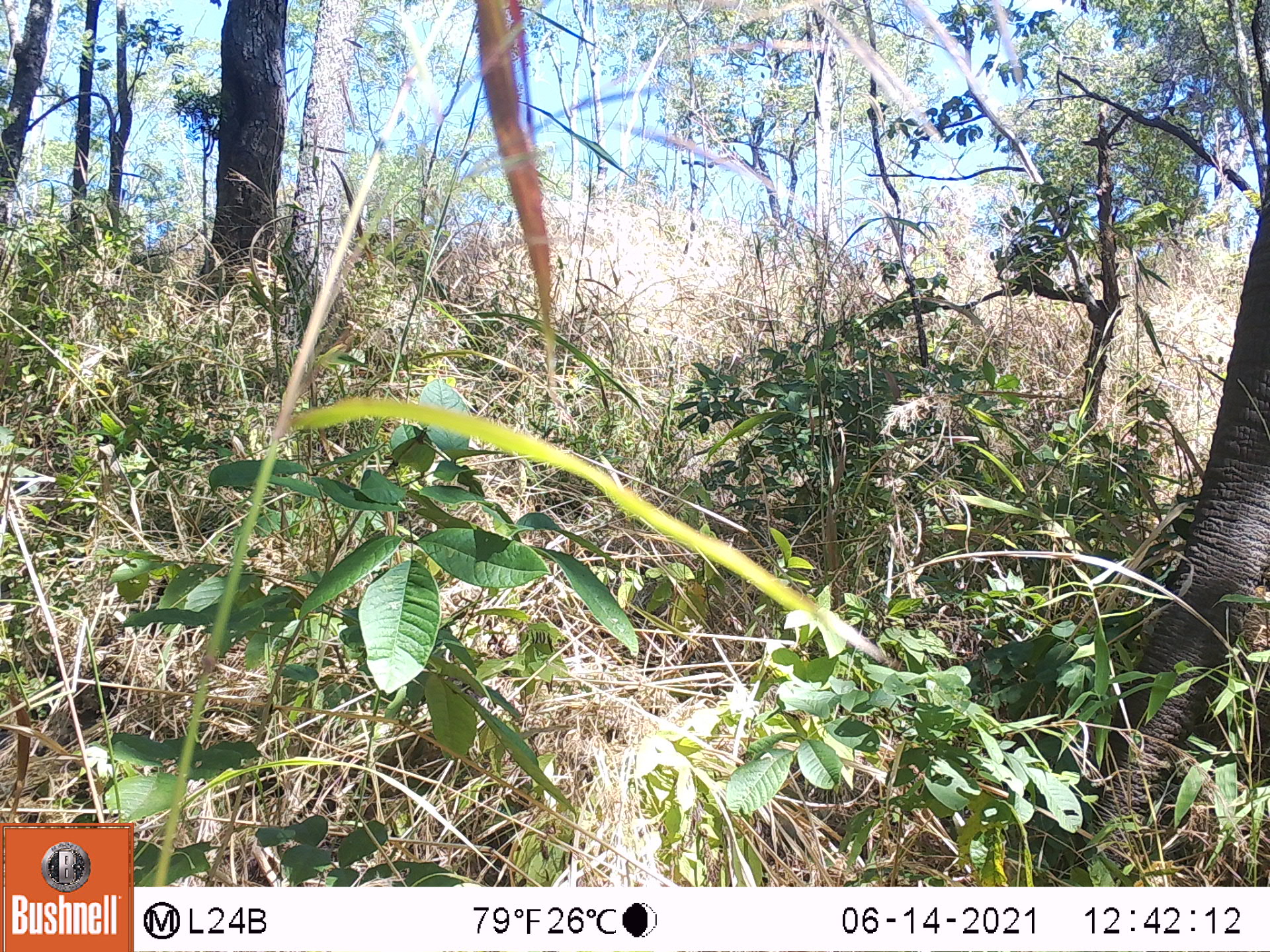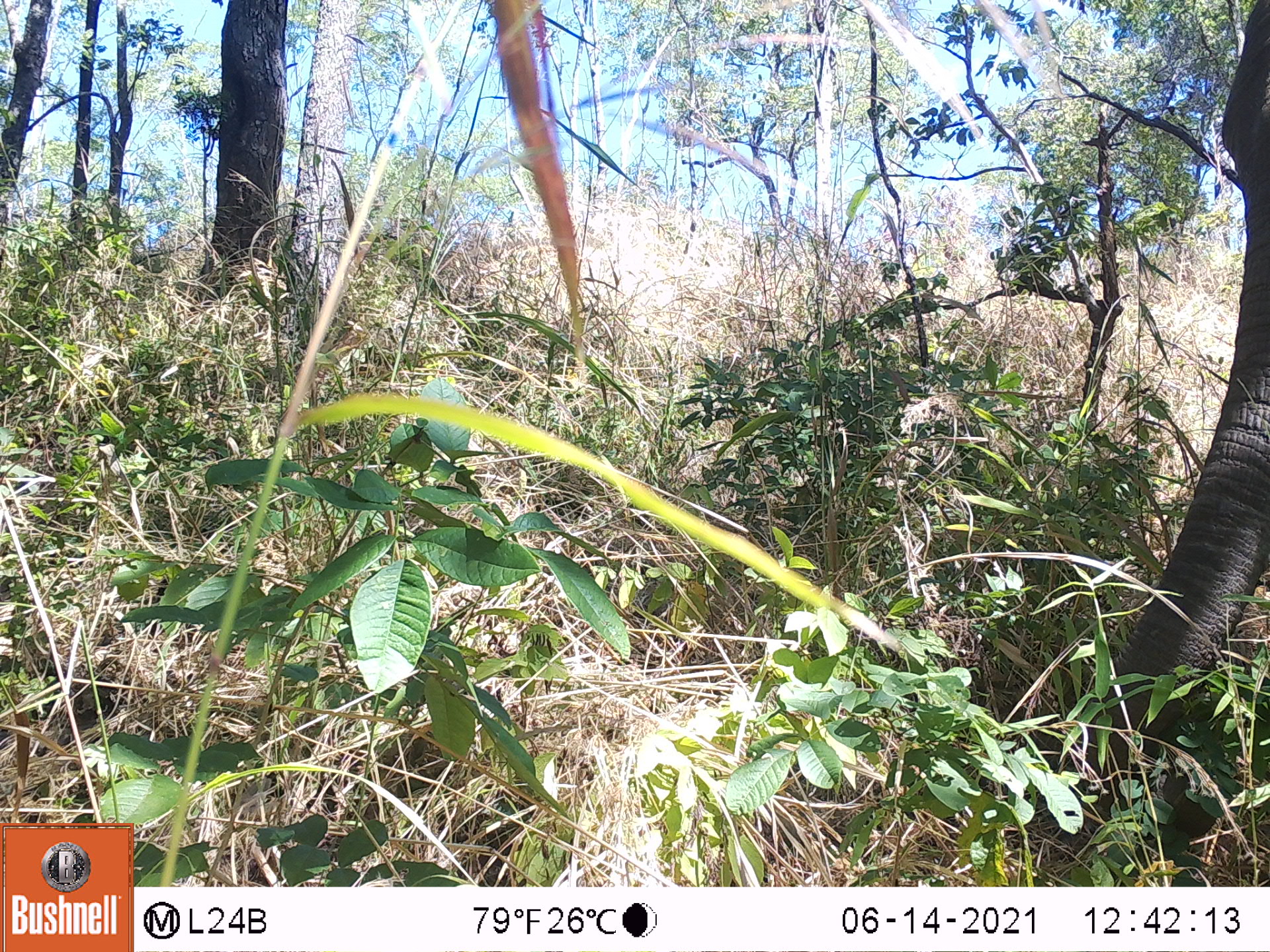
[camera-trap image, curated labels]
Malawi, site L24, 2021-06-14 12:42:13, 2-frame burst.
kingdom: Animalia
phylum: Chordata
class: Mammalia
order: Proboscidea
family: Elephantidae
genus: Loxodonta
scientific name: Loxodonta africana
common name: african savanna elephant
African savanna elephant (Loxodonta africana), count 1.